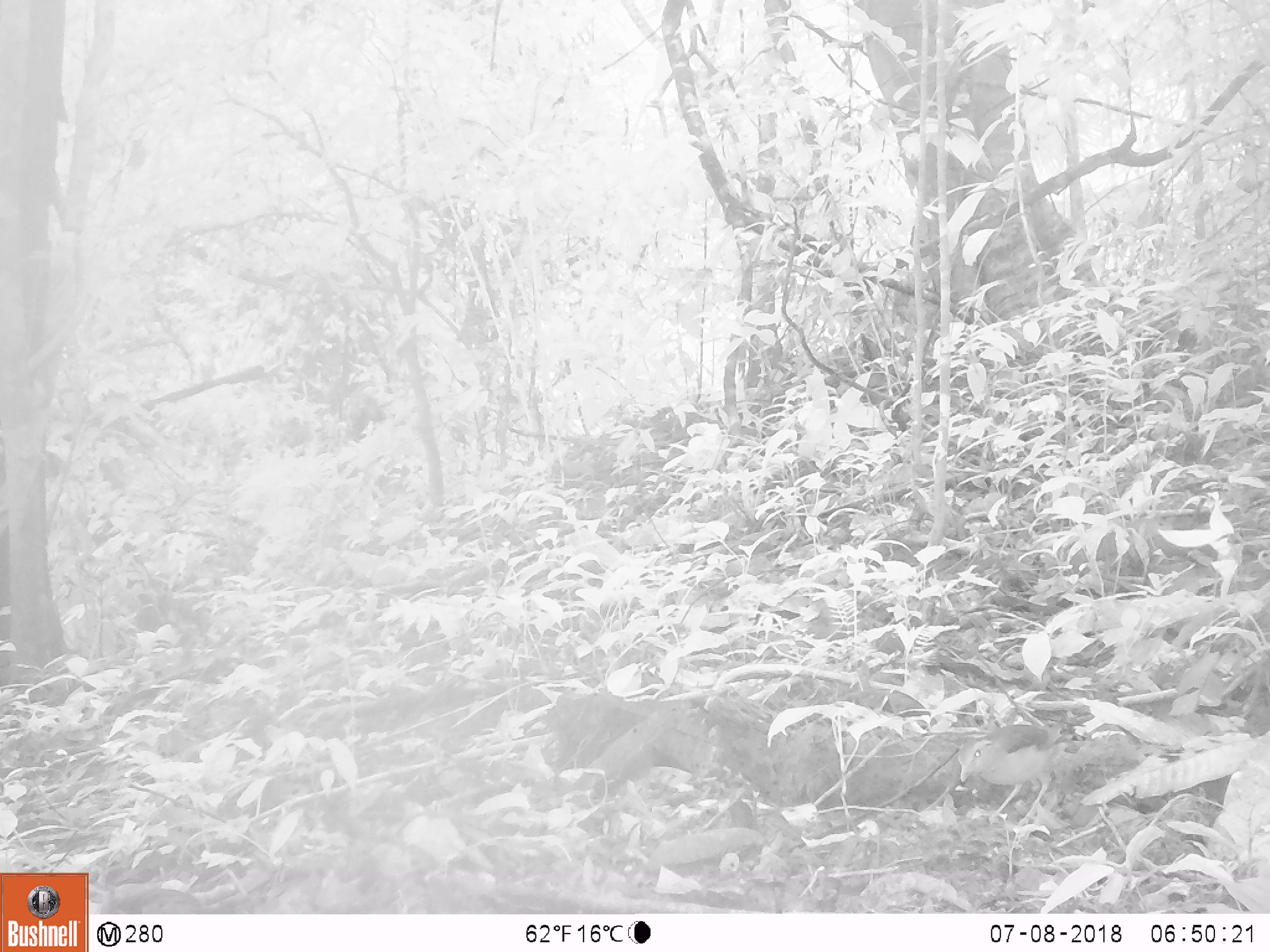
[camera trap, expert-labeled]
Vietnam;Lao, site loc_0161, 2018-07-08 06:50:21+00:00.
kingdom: Animalia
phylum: Chordata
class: Aves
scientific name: Aves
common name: bird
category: unidentified bird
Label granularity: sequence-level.